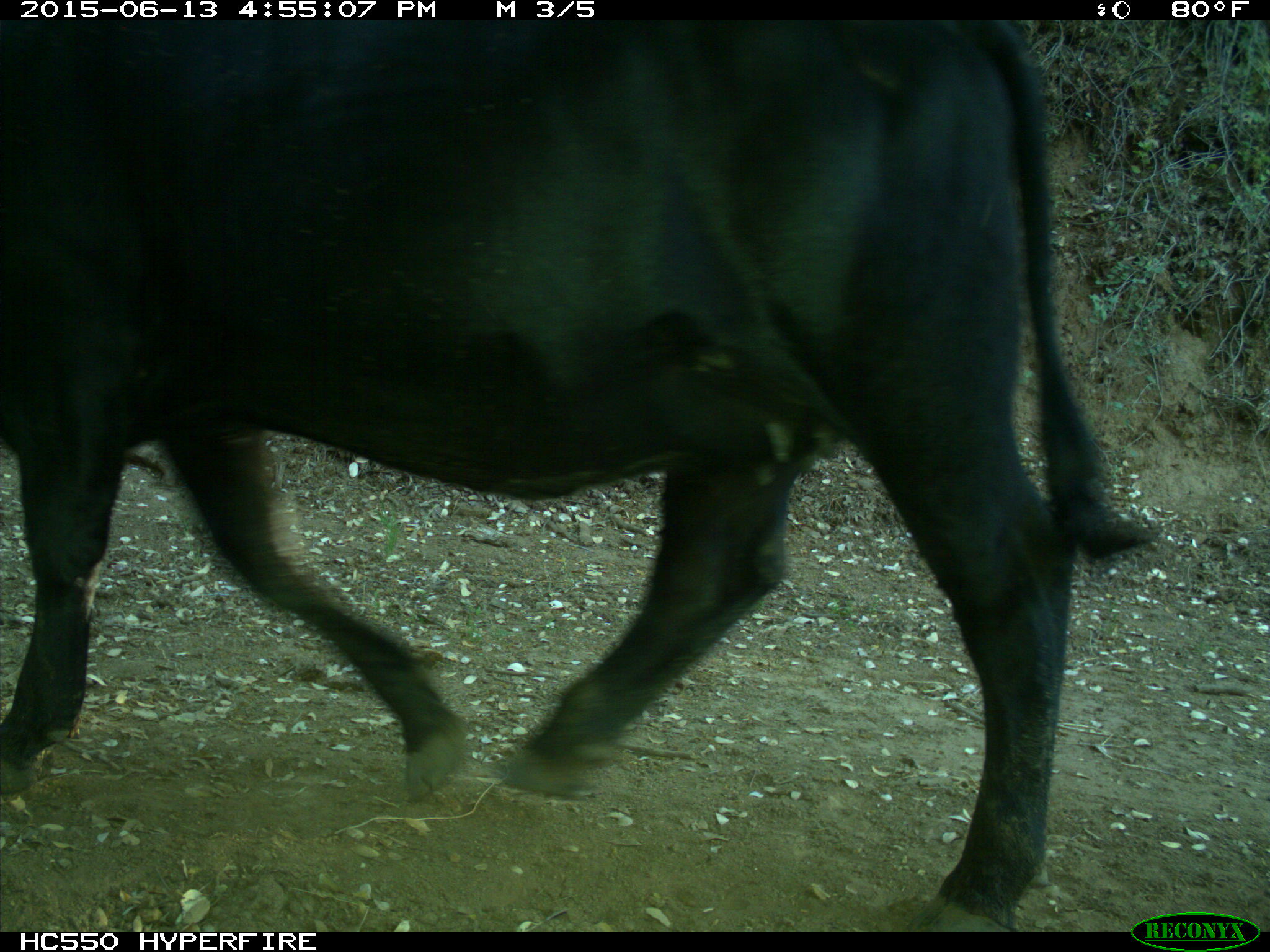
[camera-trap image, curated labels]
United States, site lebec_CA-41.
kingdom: Animalia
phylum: Chordata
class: Mammalia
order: Artiodactyla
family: Bovidae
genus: Bos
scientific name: Bos taurus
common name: domestic cow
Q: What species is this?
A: Bos taurus (domestic cow).